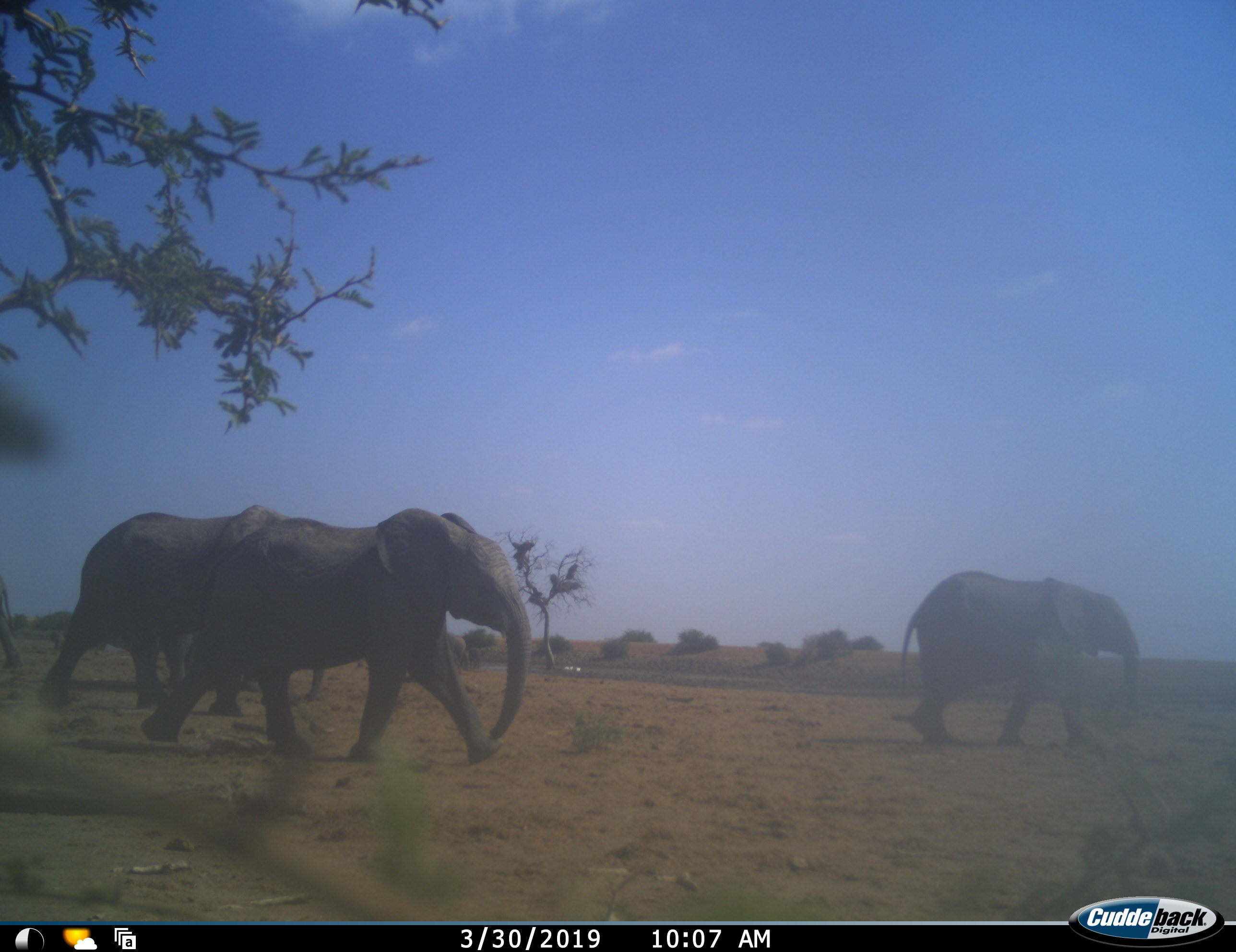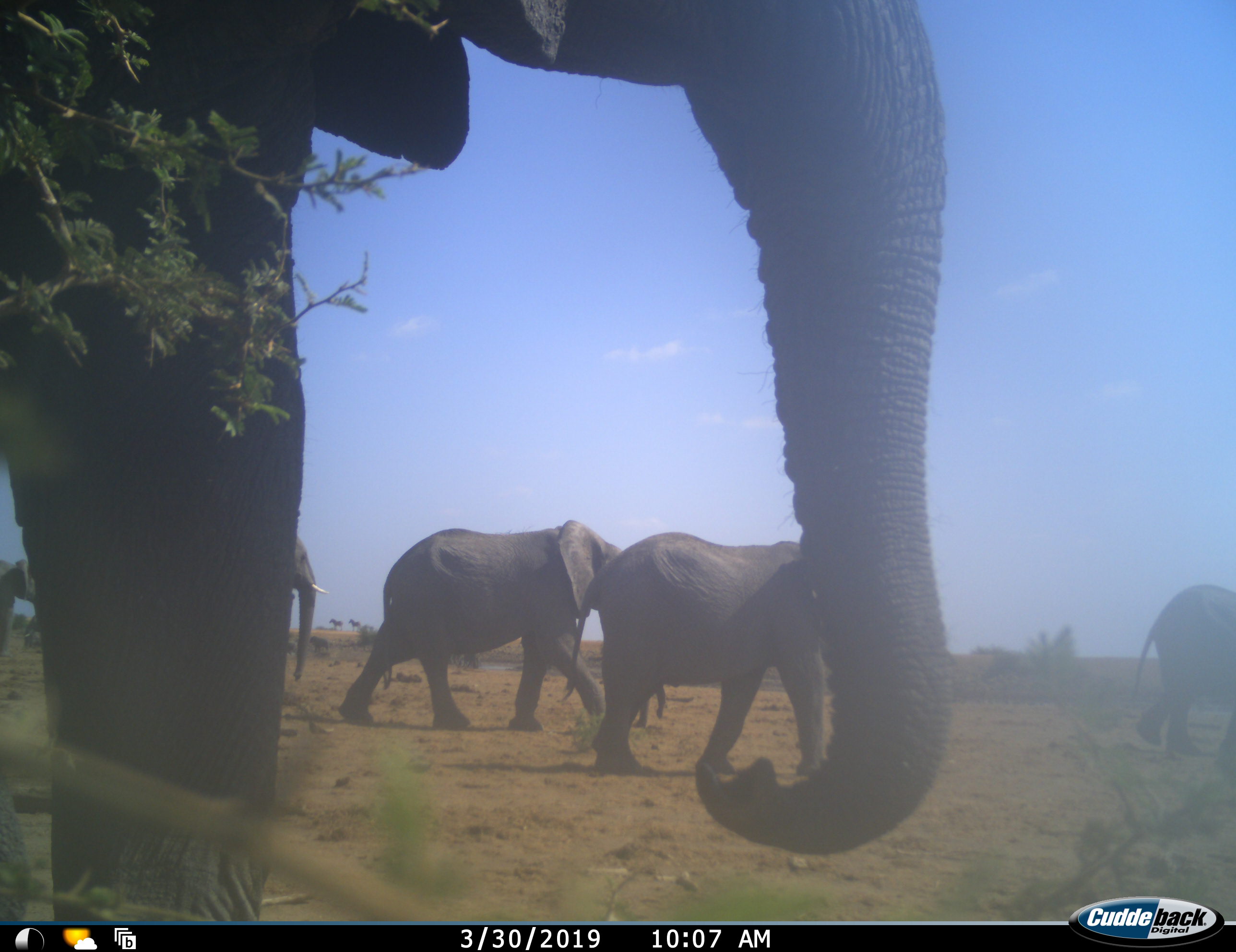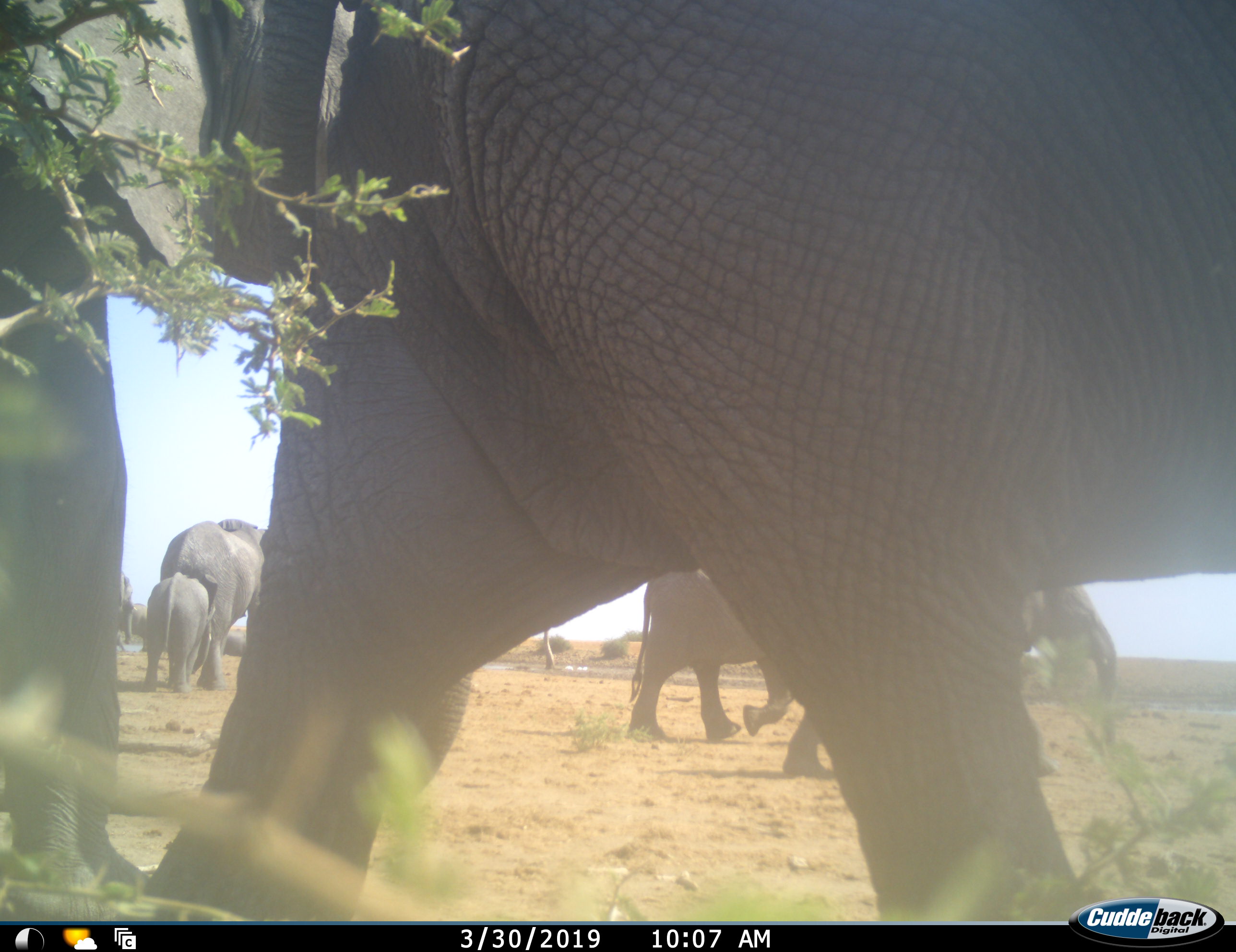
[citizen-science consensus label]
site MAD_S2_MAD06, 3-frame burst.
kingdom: Animalia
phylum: Chordata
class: Mammalia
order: Proboscidea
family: Elephantidae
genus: Loxodonta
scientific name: Loxodonta africana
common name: african bush elephant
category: elephant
Elephant (african bush elephant) (Loxodonta africana), count 10. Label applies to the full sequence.